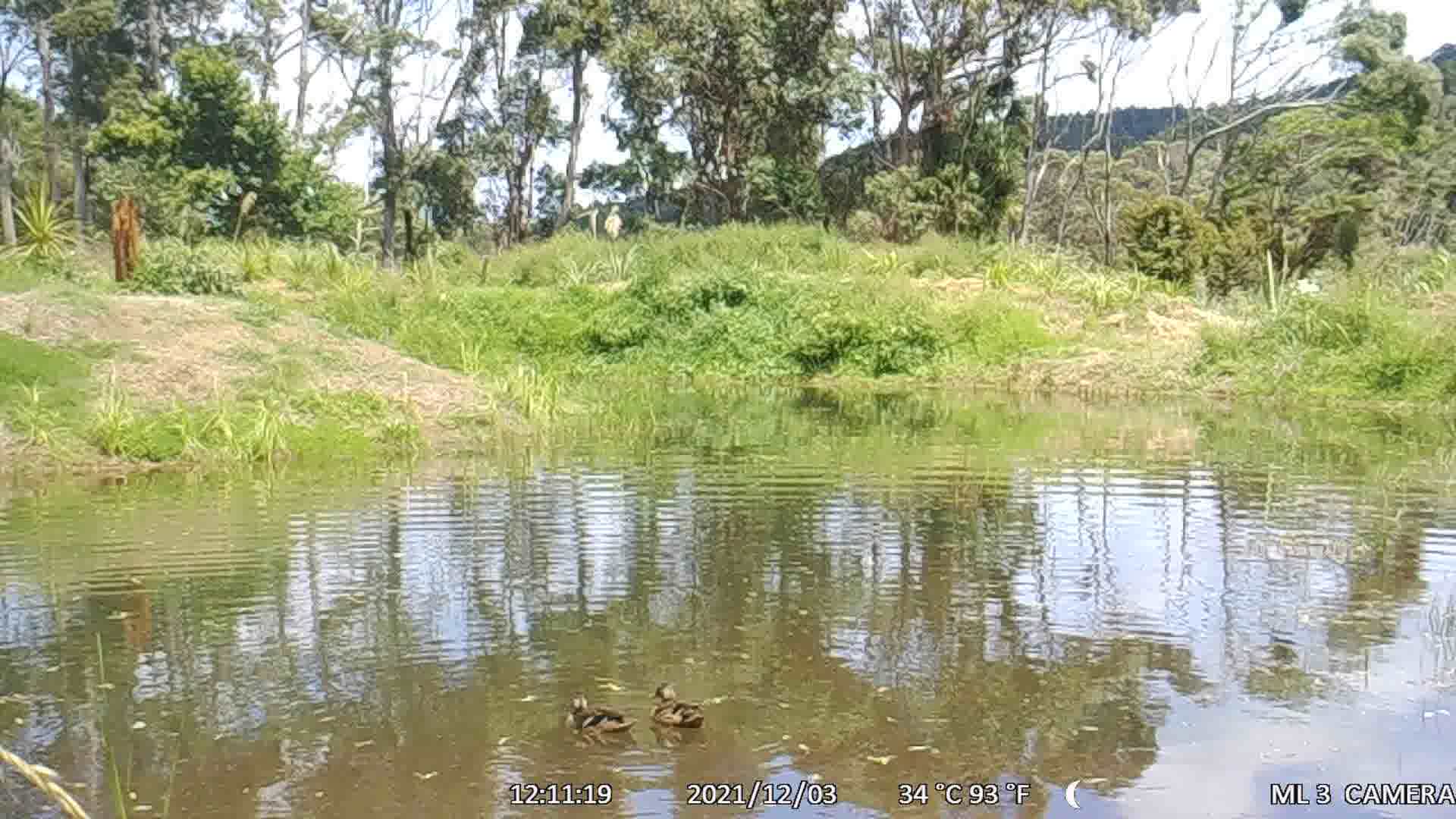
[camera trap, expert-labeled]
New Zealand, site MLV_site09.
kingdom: Animalia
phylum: Chordata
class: Aves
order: Anseriformes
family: Anatidae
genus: Anas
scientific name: Anas platyrhynchos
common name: mallard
Mallard (Anas platyrhynchos).